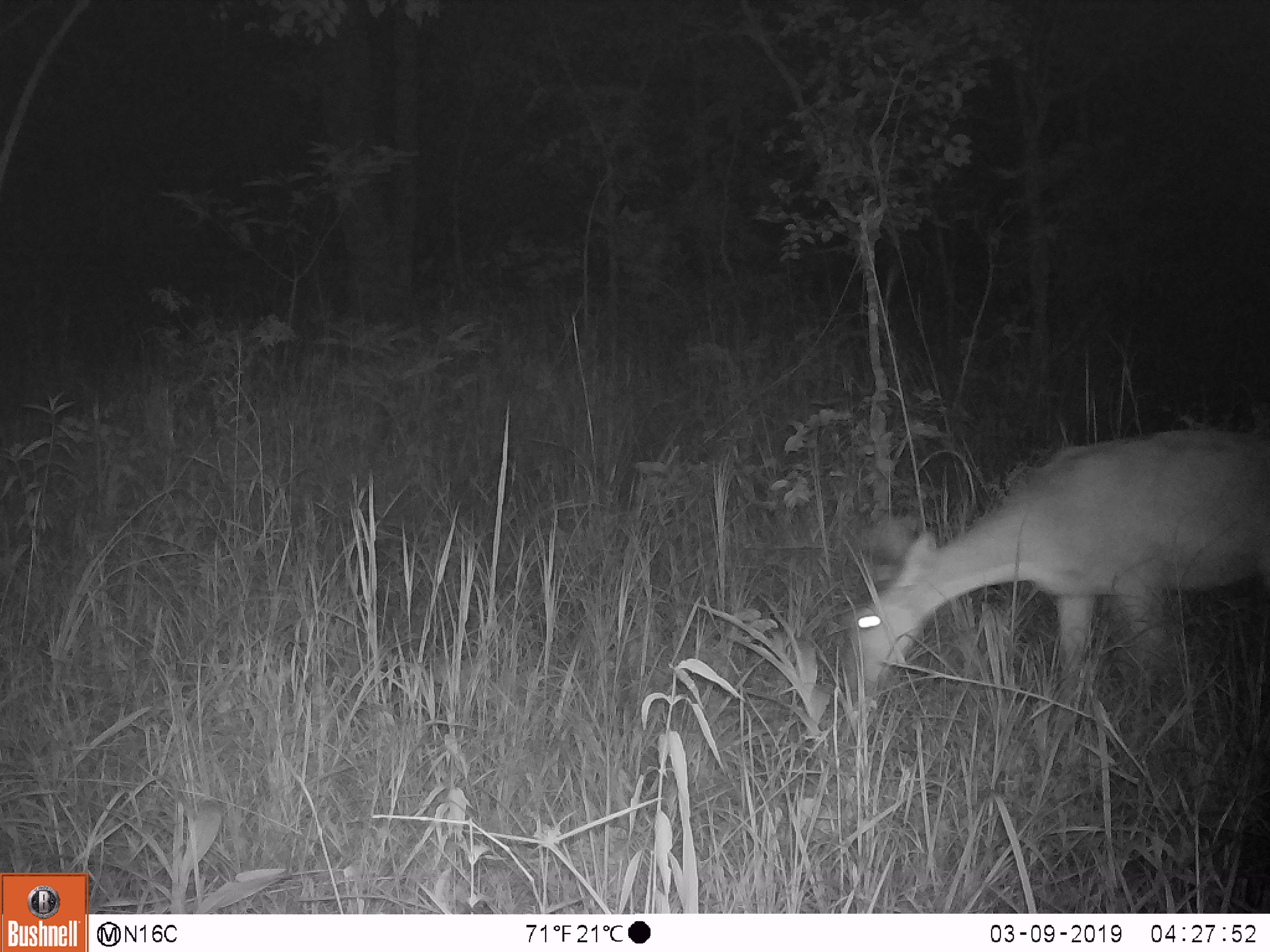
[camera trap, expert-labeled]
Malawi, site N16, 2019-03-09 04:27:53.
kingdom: Animalia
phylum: Chordata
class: Mammalia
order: Artiodactyla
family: Bovidae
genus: Redunca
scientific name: Redunca arundinum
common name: southern reedbuck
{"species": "southern reedbuck (Redunca arundinum)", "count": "1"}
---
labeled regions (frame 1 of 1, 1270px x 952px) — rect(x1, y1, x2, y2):
southern reedbuck: rect(838, 426, 1266, 724)